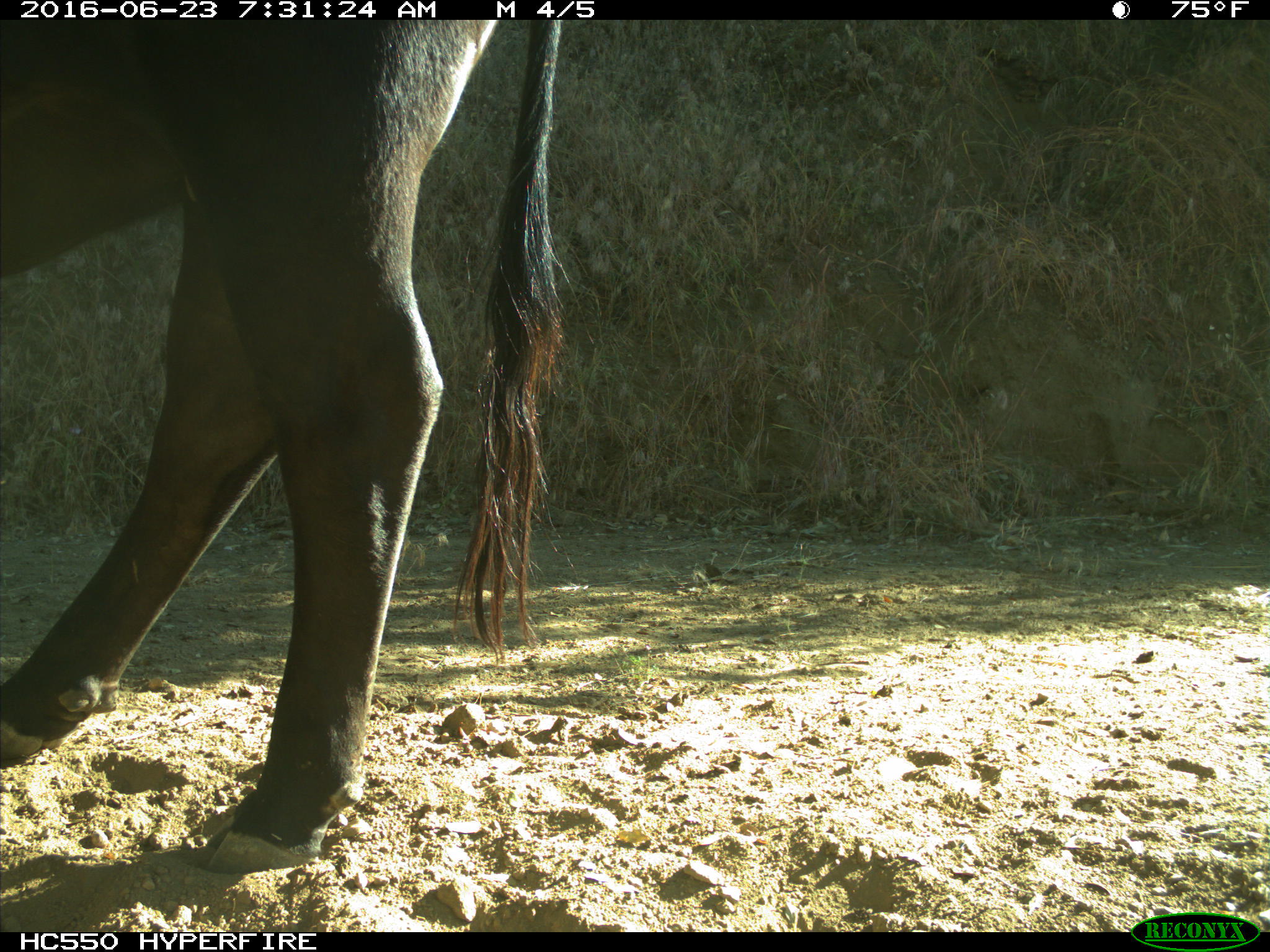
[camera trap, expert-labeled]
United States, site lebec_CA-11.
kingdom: Animalia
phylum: Chordata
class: Mammalia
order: Artiodactyla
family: Bovidae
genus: Bos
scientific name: Bos taurus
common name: domestic cow